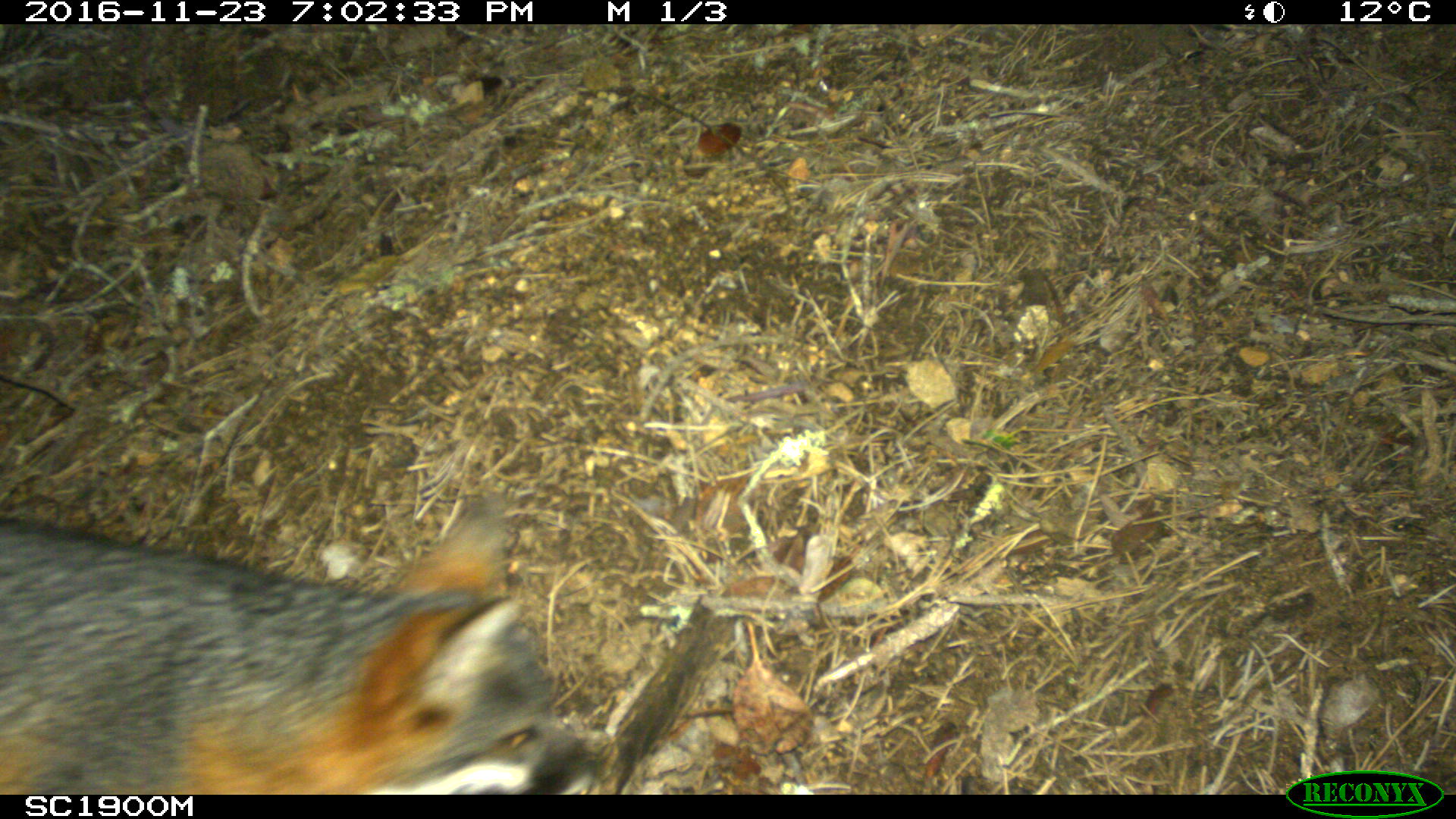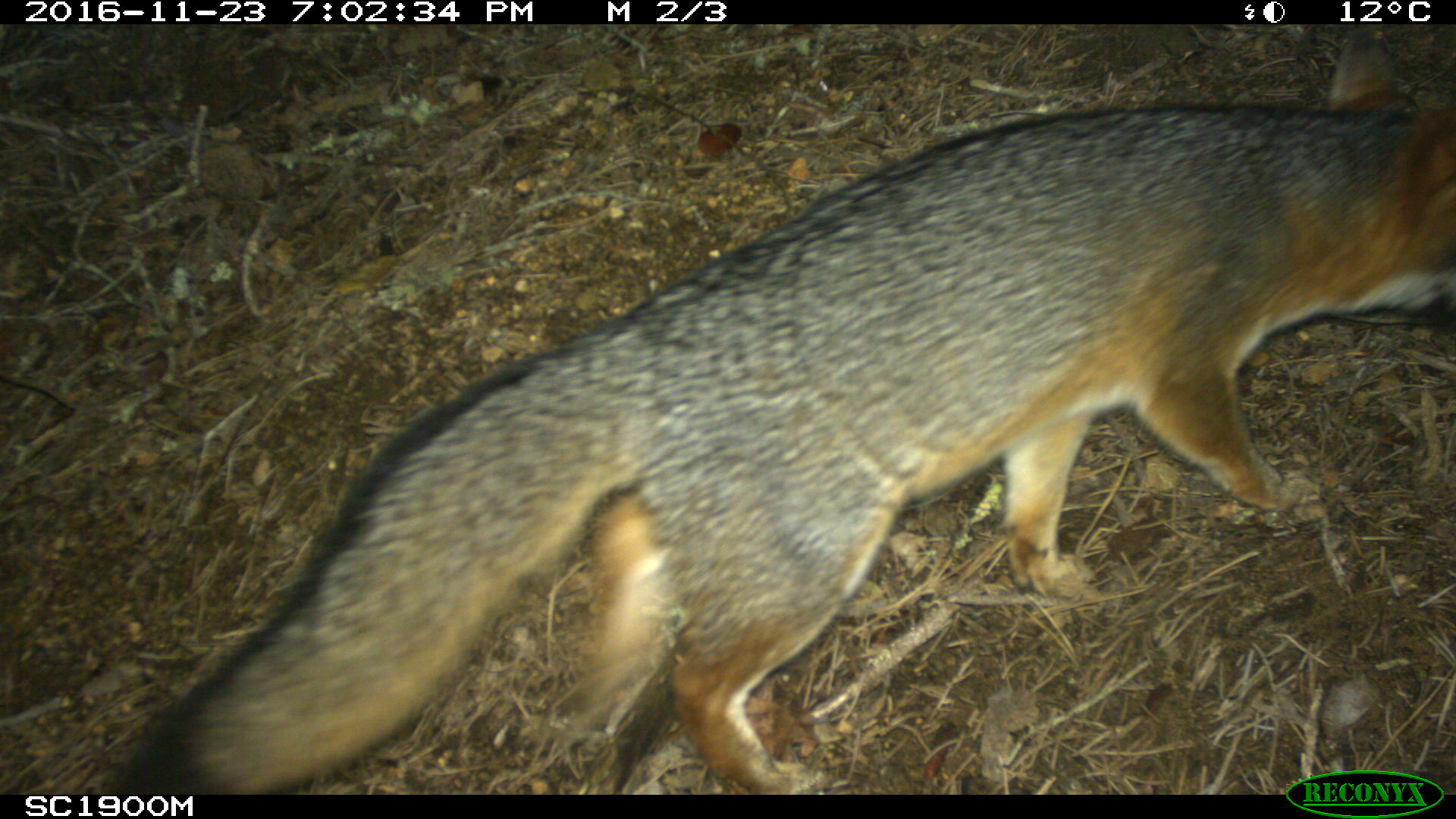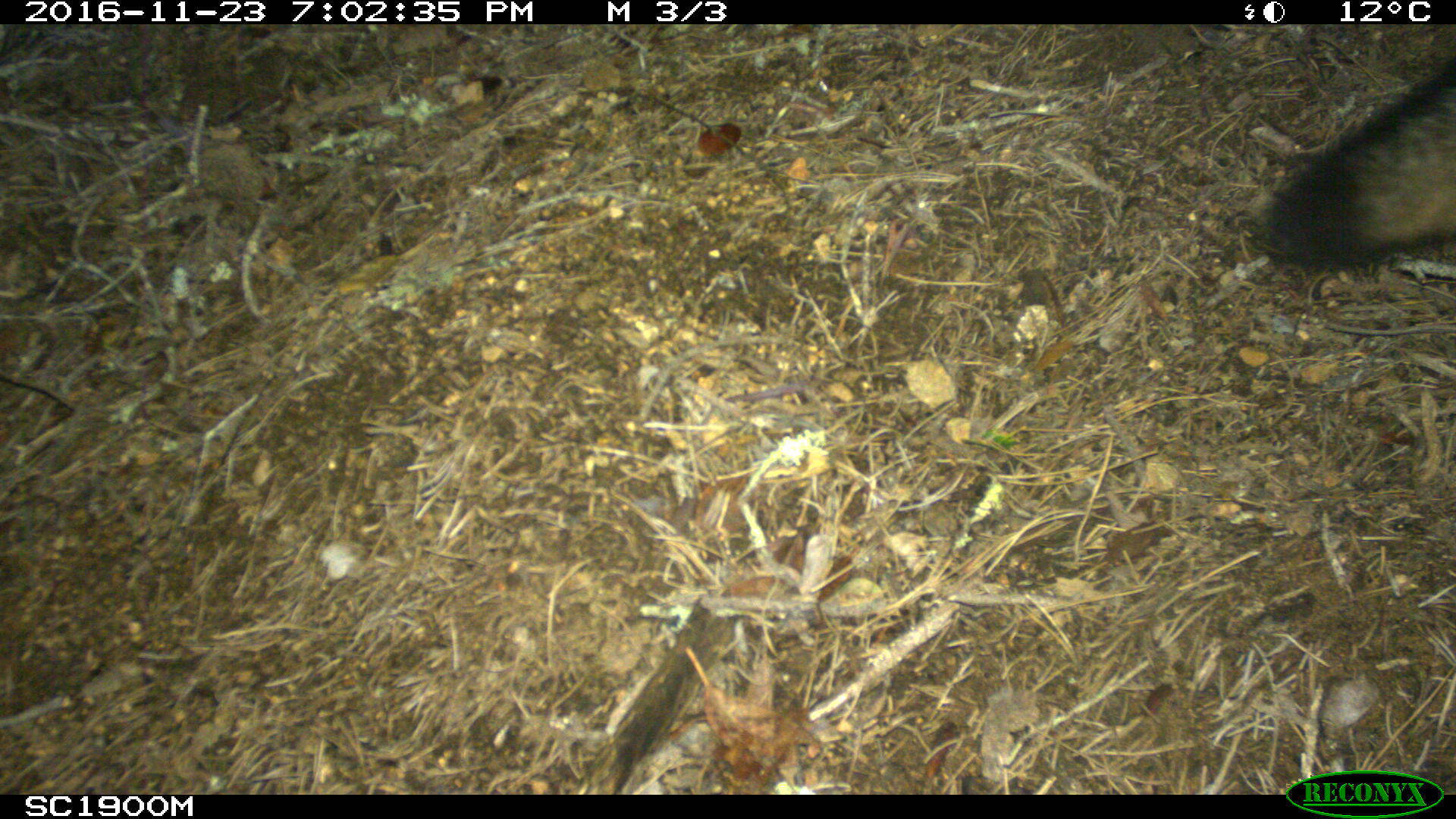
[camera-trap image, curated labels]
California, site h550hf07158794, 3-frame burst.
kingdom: Animalia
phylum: Chordata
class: Mammalia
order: Carnivora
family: Canidae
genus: Urocyon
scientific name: Urocyon littoralis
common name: island fox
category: fox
Fox (island fox) (Urocyon littoralis).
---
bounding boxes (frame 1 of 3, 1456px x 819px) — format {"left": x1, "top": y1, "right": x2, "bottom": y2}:
fox: {"left": 0, "top": 492, "right": 602, "bottom": 795}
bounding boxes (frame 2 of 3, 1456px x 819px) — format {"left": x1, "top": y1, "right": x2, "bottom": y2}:
fox: {"left": 101, "top": 24, "right": 1455, "bottom": 795}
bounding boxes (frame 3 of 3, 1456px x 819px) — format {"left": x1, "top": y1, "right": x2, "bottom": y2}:
fox: {"left": 1245, "top": 48, "right": 1454, "bottom": 271}